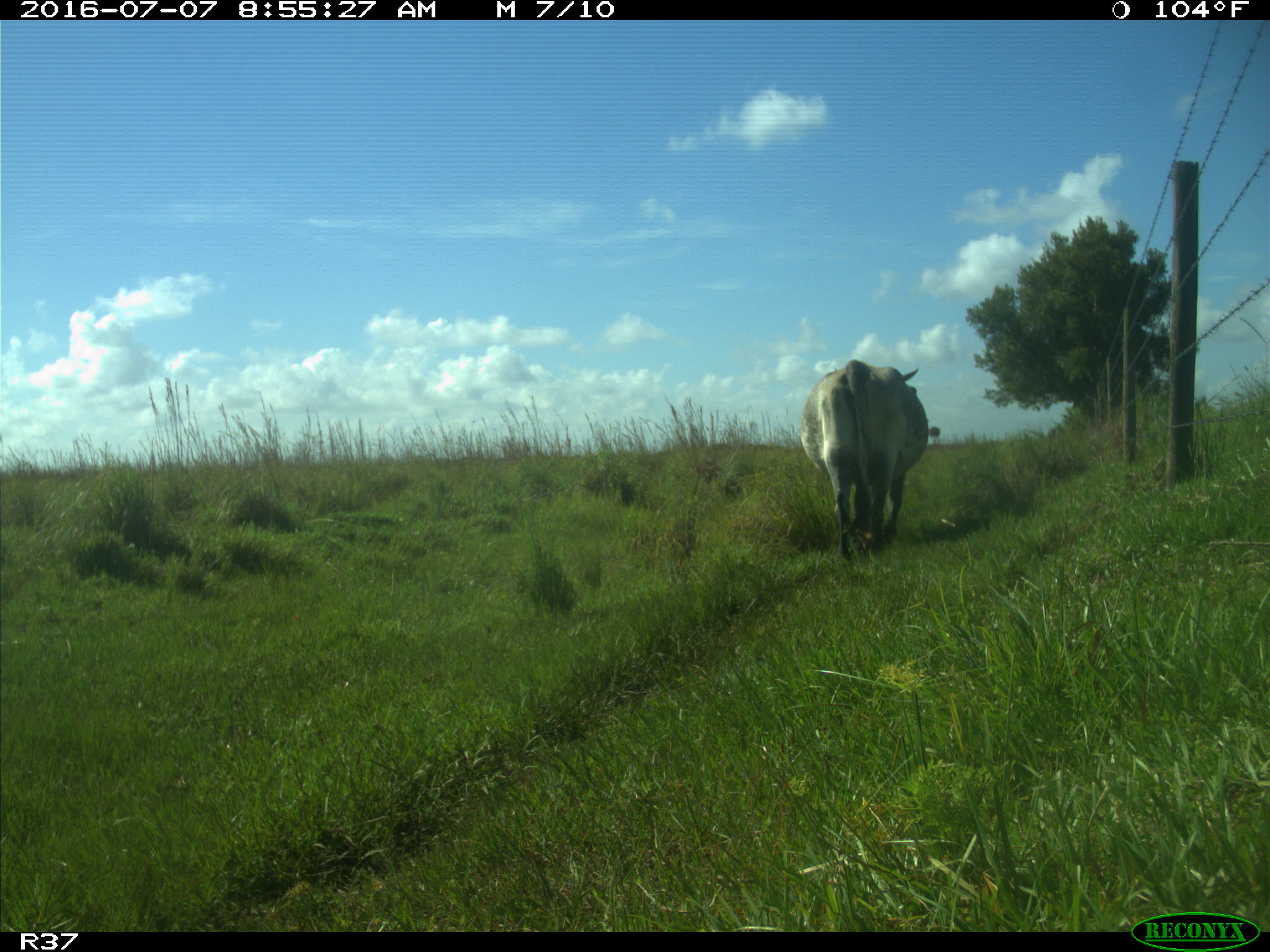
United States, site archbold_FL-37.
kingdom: Animalia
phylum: Chordata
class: Mammalia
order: Artiodactyla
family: Bovidae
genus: Bos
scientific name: Bos taurus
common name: domestic cow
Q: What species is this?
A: Bos taurus (domestic cow).